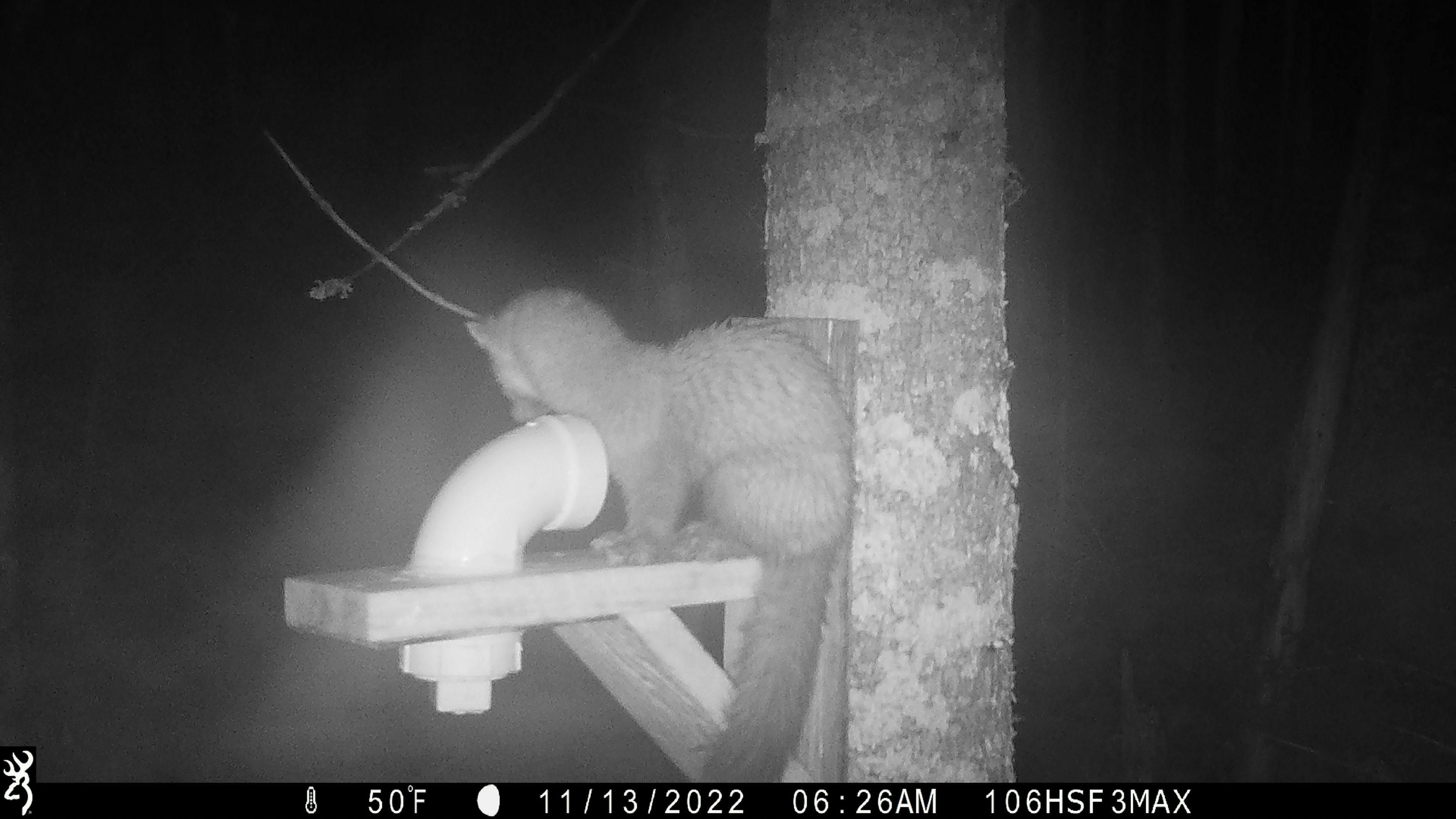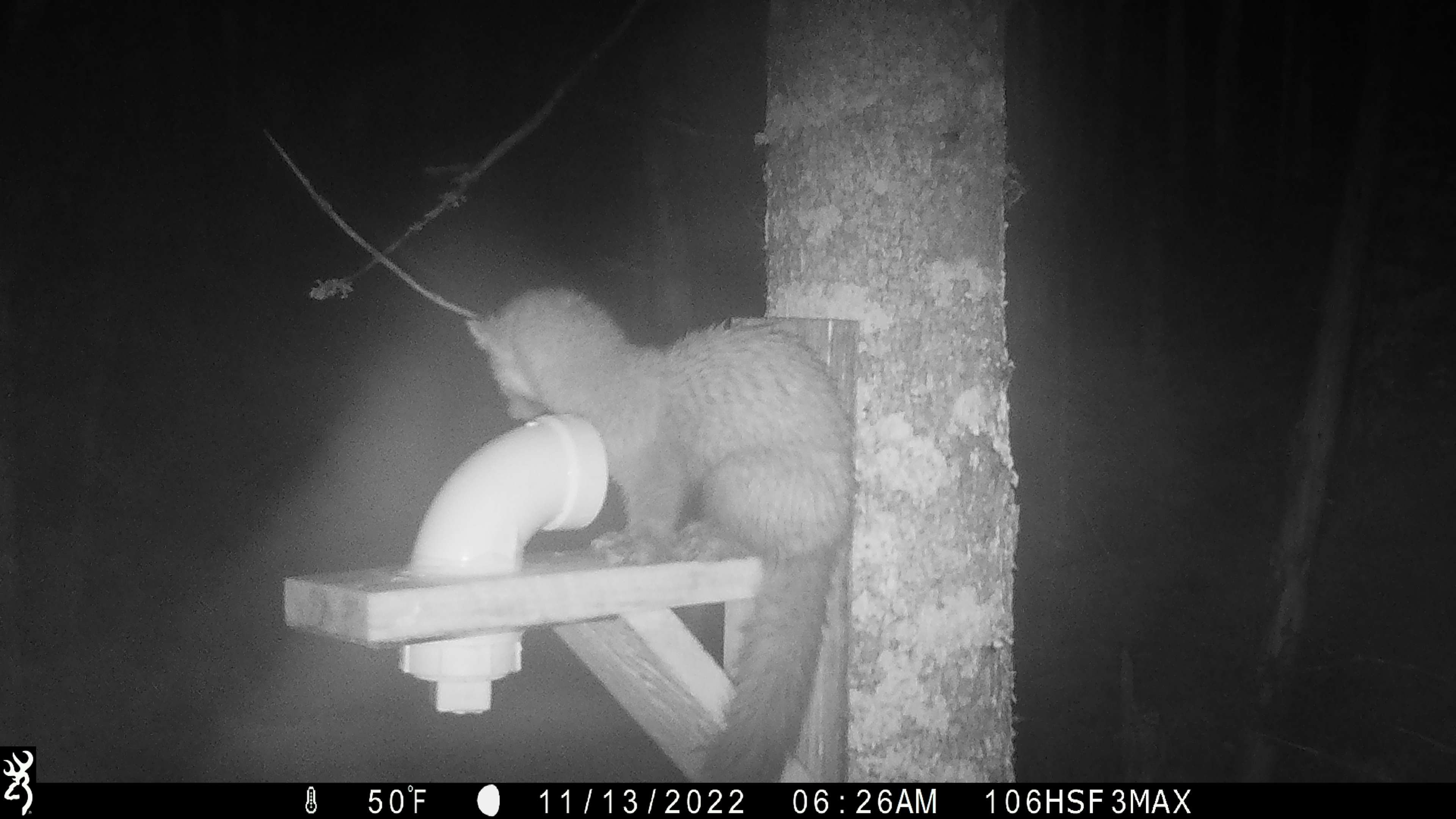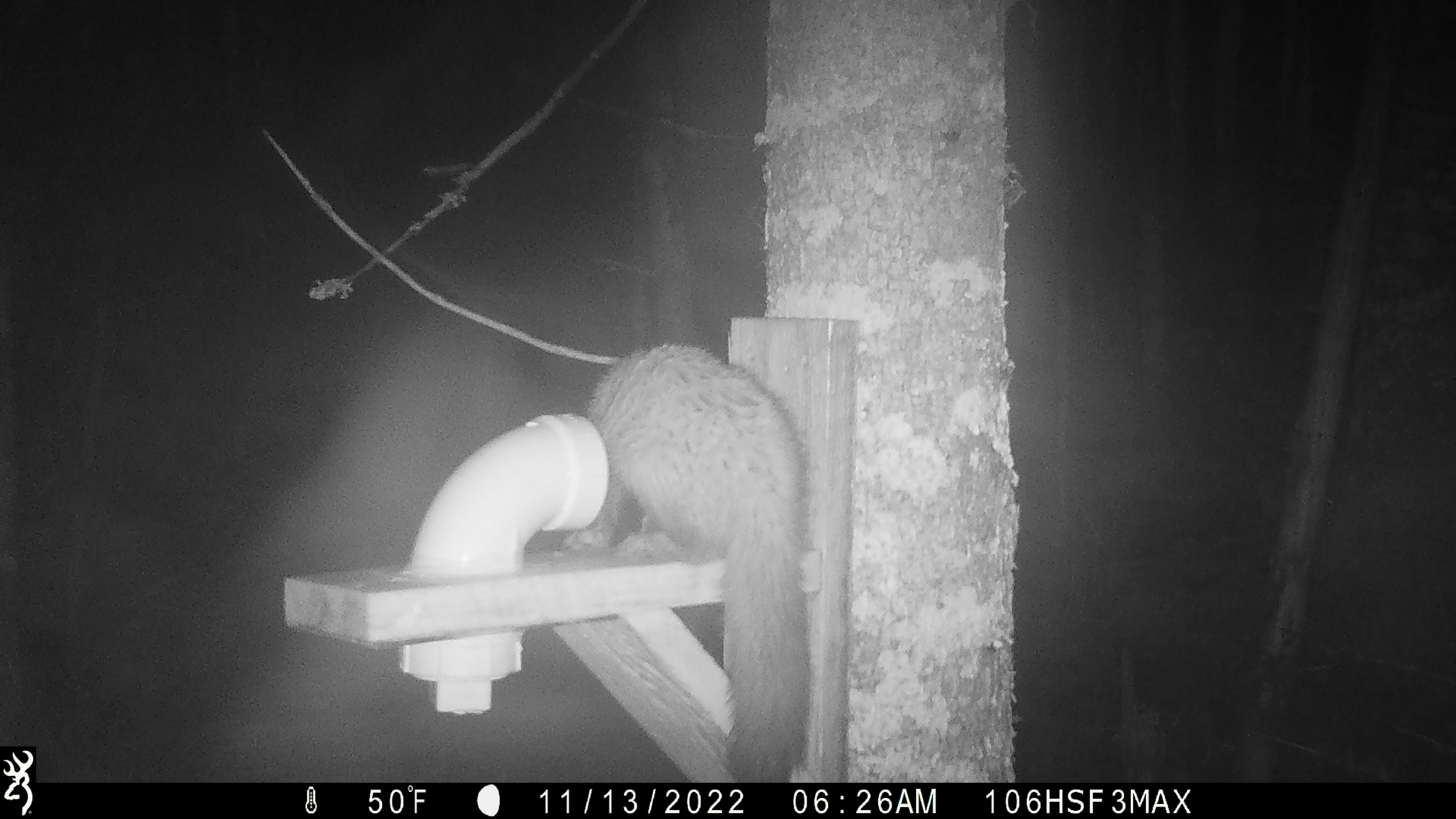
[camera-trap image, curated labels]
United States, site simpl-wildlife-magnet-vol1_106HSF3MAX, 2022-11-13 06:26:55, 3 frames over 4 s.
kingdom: Animalia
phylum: Chordata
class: Mammalia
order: Carnivora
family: Mustelidae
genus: Martes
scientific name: Martes americana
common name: american marten